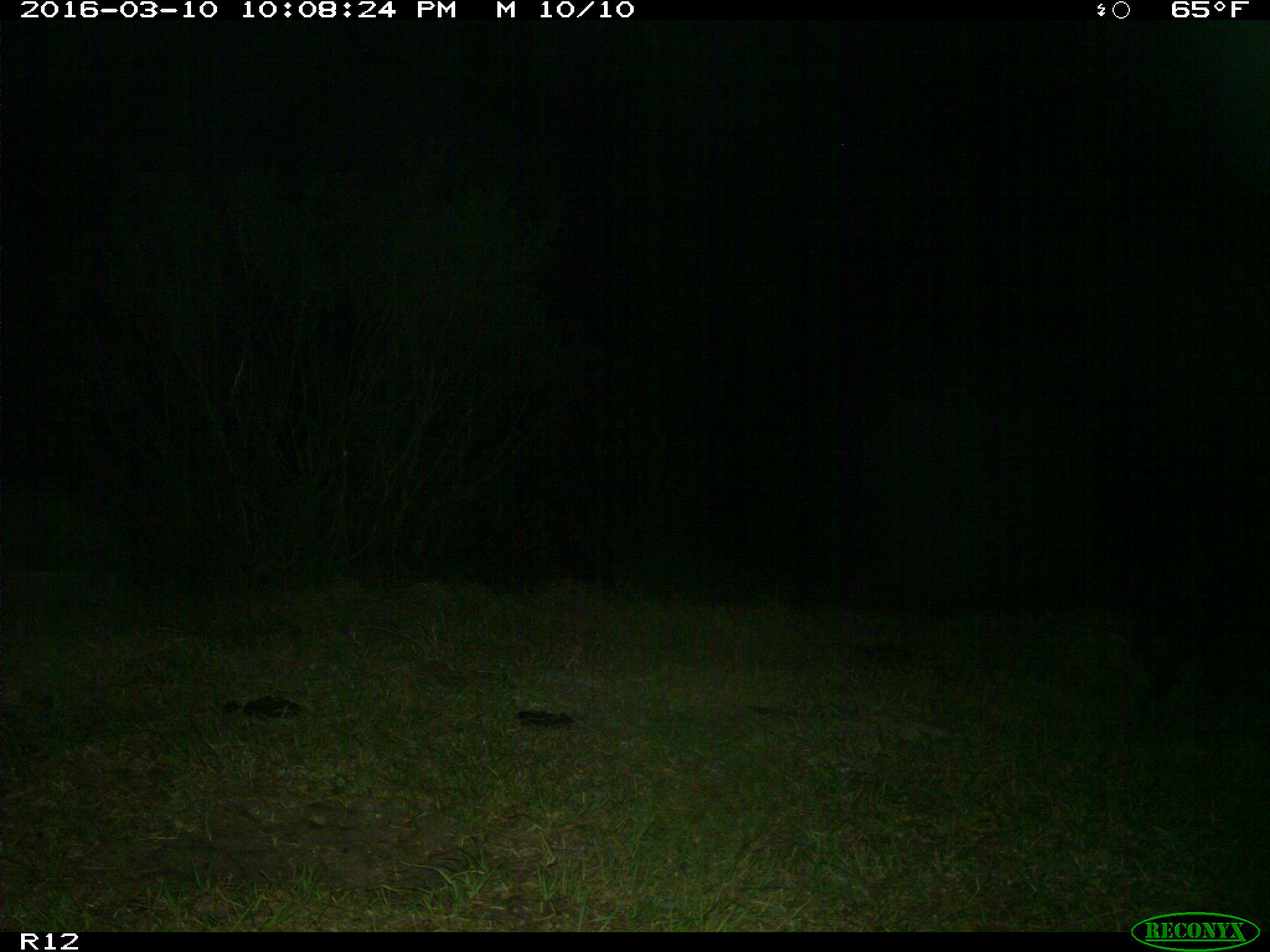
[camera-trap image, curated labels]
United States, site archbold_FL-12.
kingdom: Animalia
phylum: Chordata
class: Mammalia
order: Artiodactyla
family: Suidae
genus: Sus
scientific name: Sus scrofa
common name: wild boar